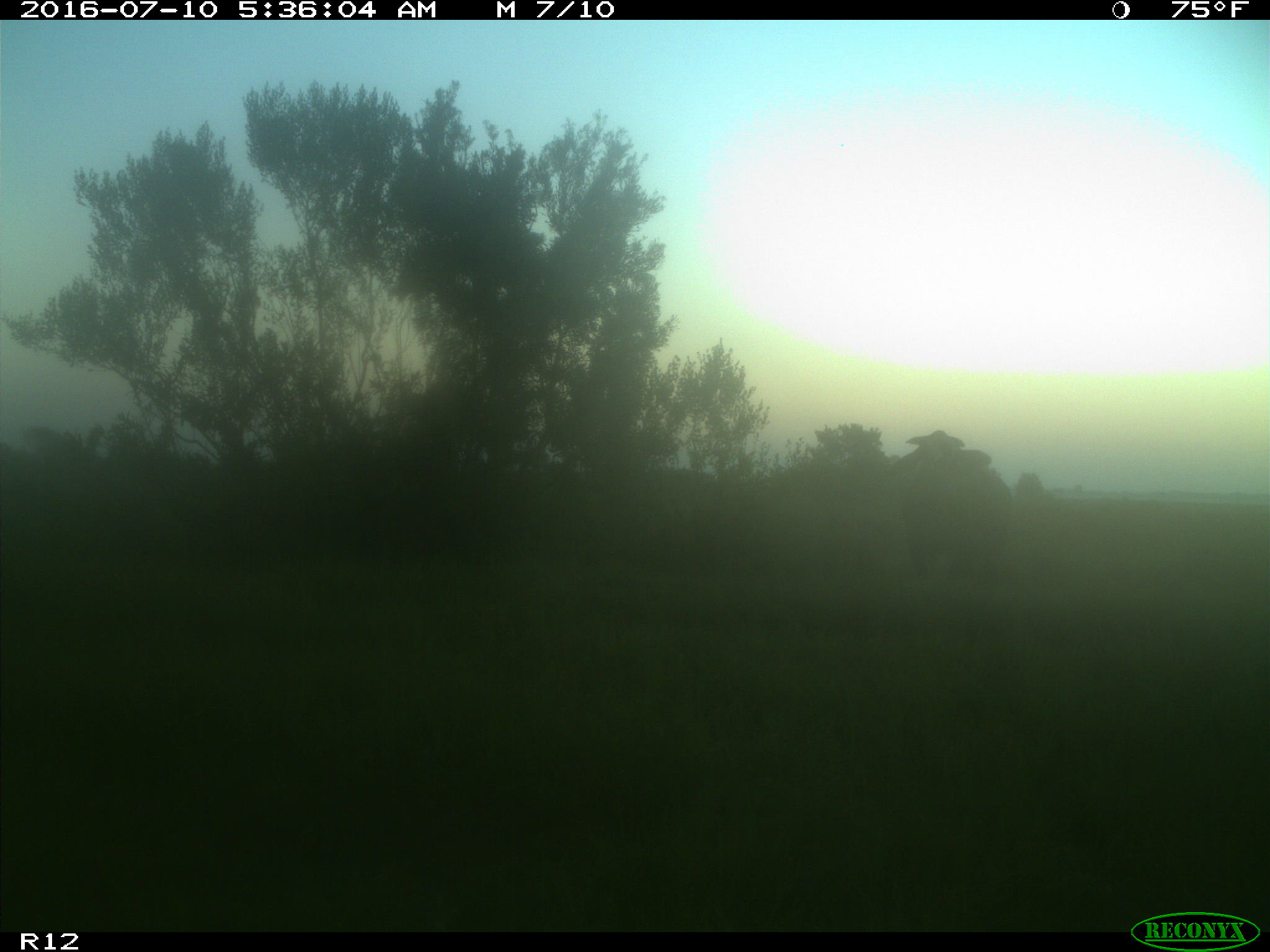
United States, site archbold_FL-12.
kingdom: Animalia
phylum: Chordata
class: Mammalia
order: Artiodactyla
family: Bovidae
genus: Bos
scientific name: Bos taurus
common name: domestic cow